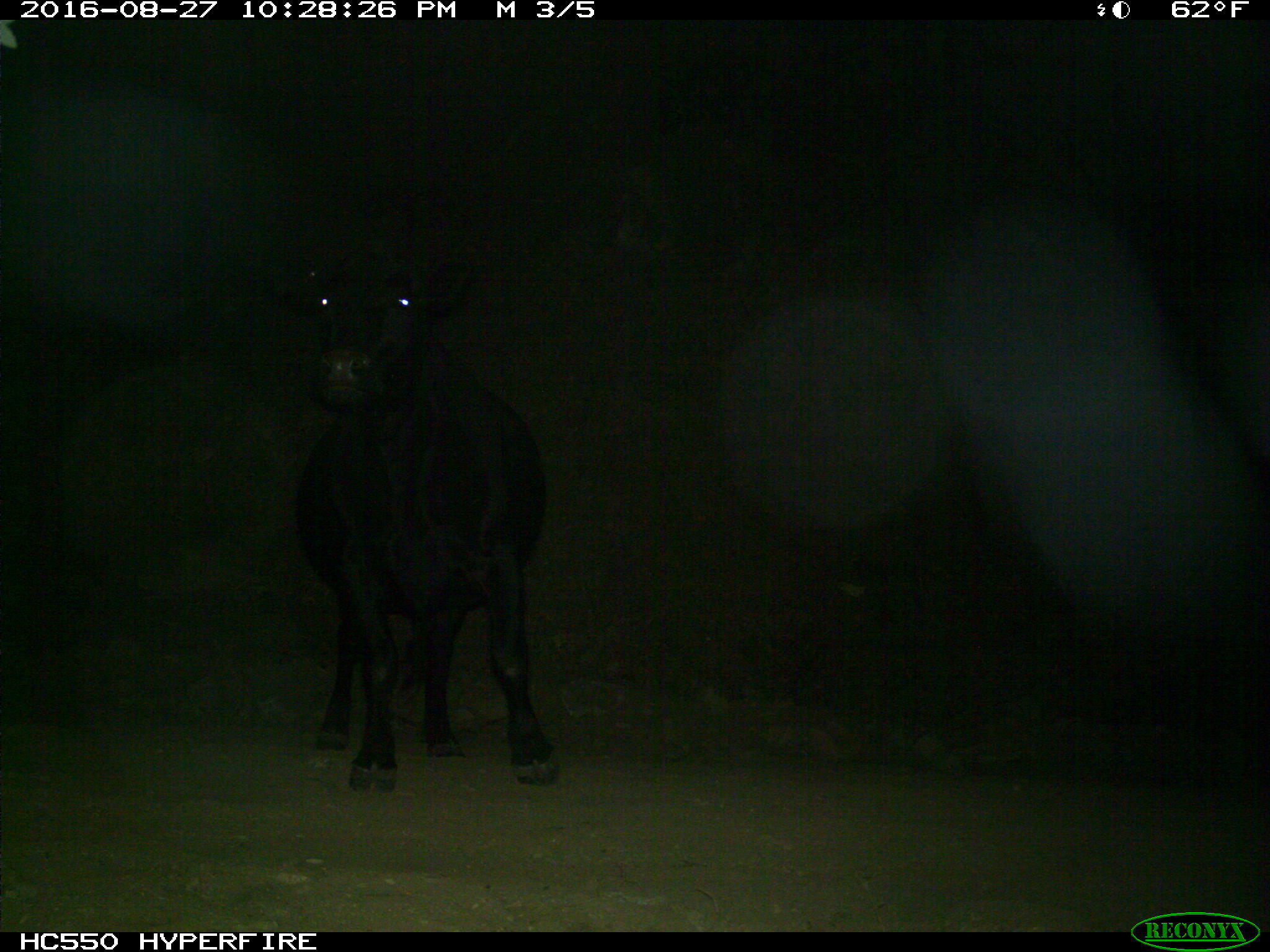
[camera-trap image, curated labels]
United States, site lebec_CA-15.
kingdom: Animalia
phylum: Chordata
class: Mammalia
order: Artiodactyla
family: Bovidae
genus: Bos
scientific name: Bos taurus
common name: domestic cow